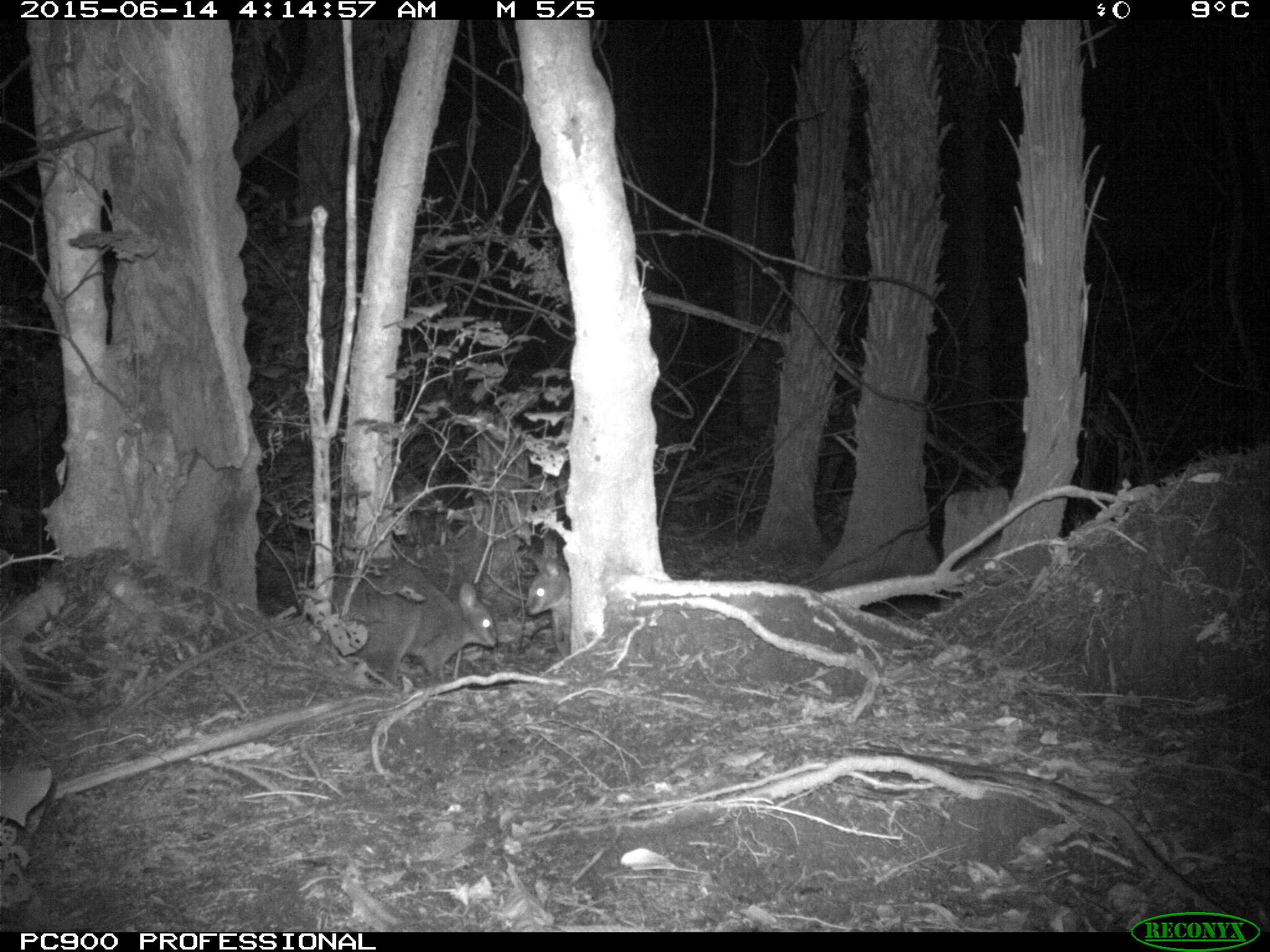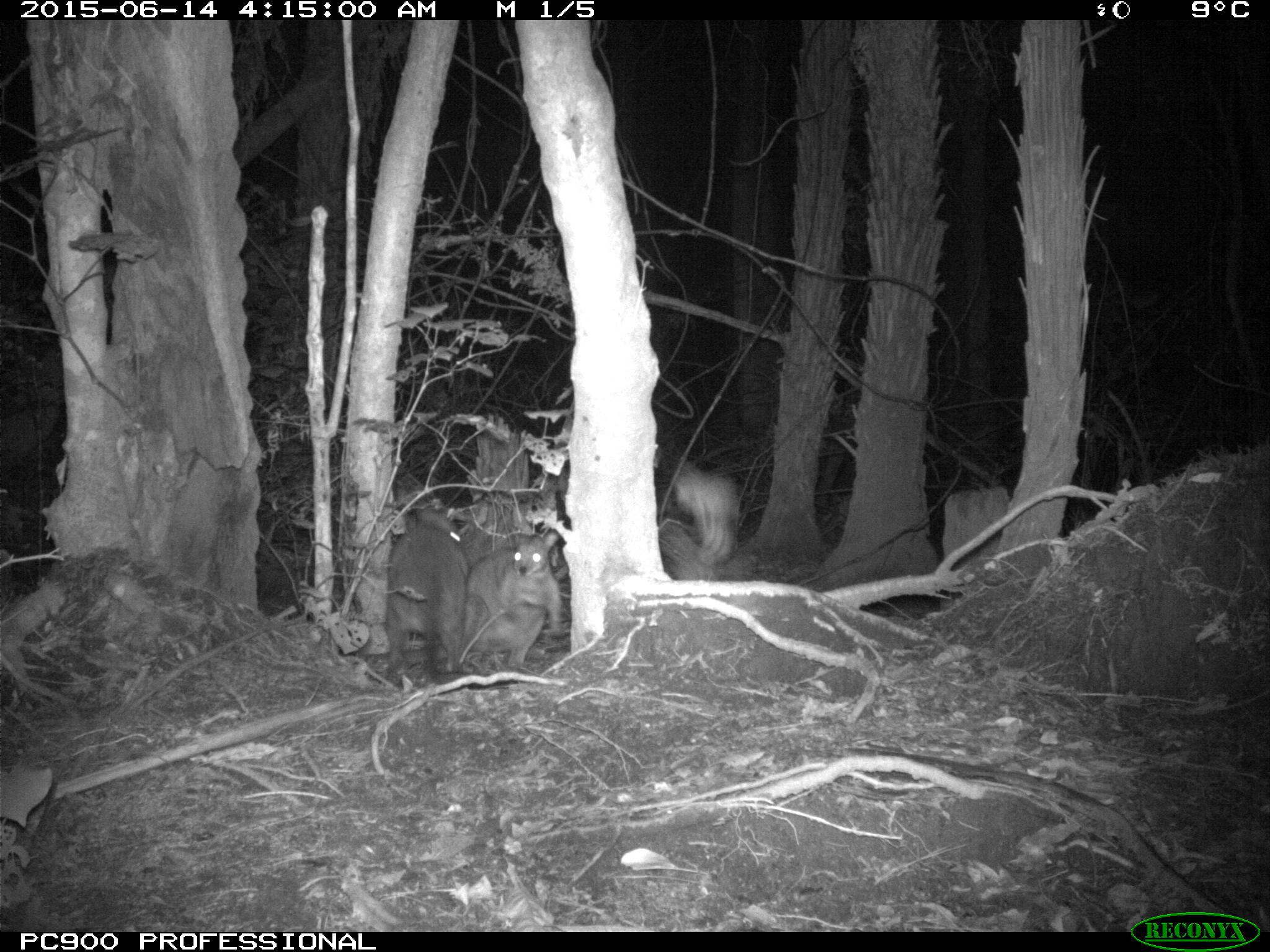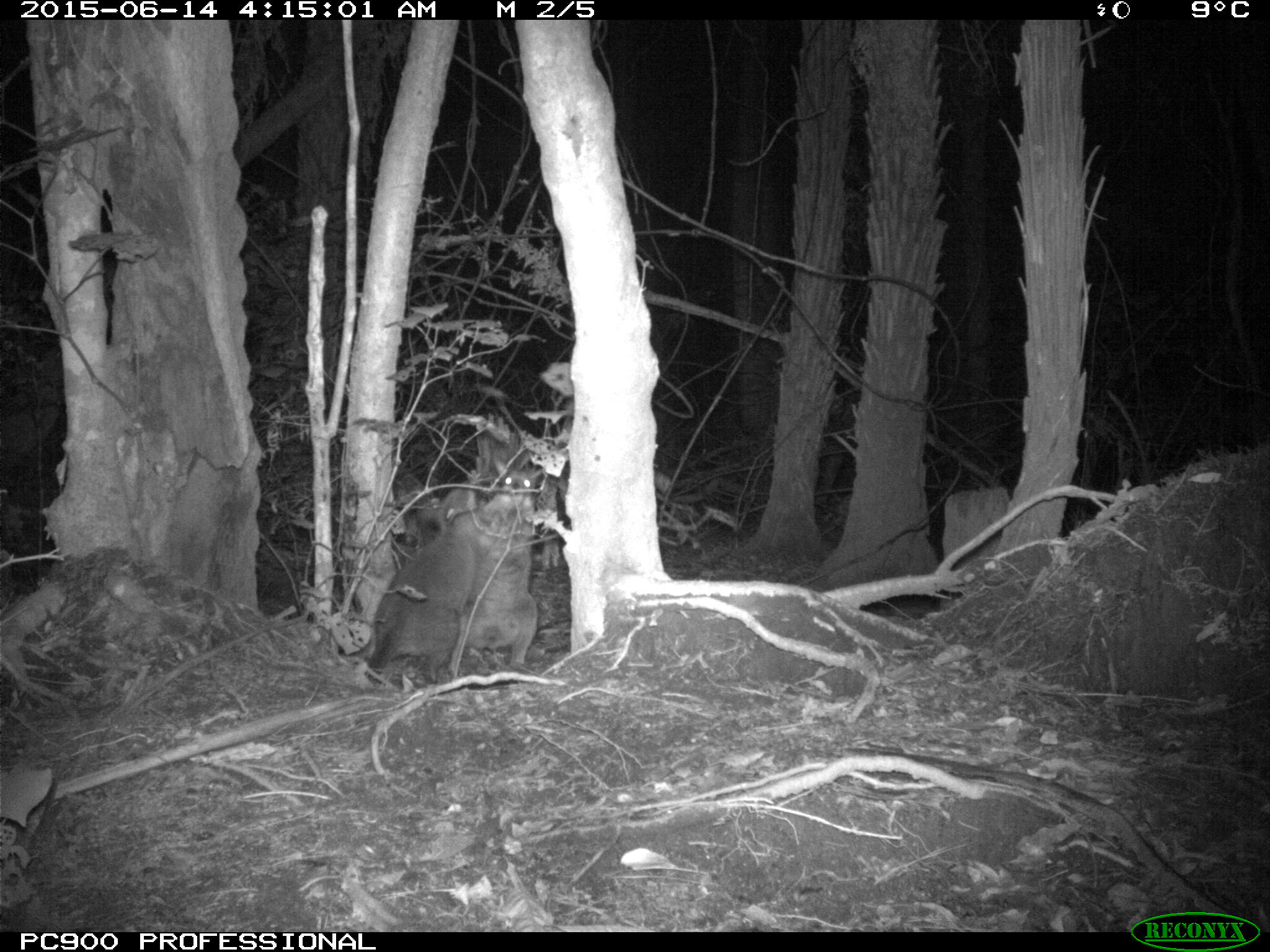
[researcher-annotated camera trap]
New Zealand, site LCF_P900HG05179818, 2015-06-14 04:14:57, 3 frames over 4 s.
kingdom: Animalia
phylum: Chordata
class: Mammalia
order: Diprotodontia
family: Macropodidae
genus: Notamacropus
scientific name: Notamacropus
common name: wallaby